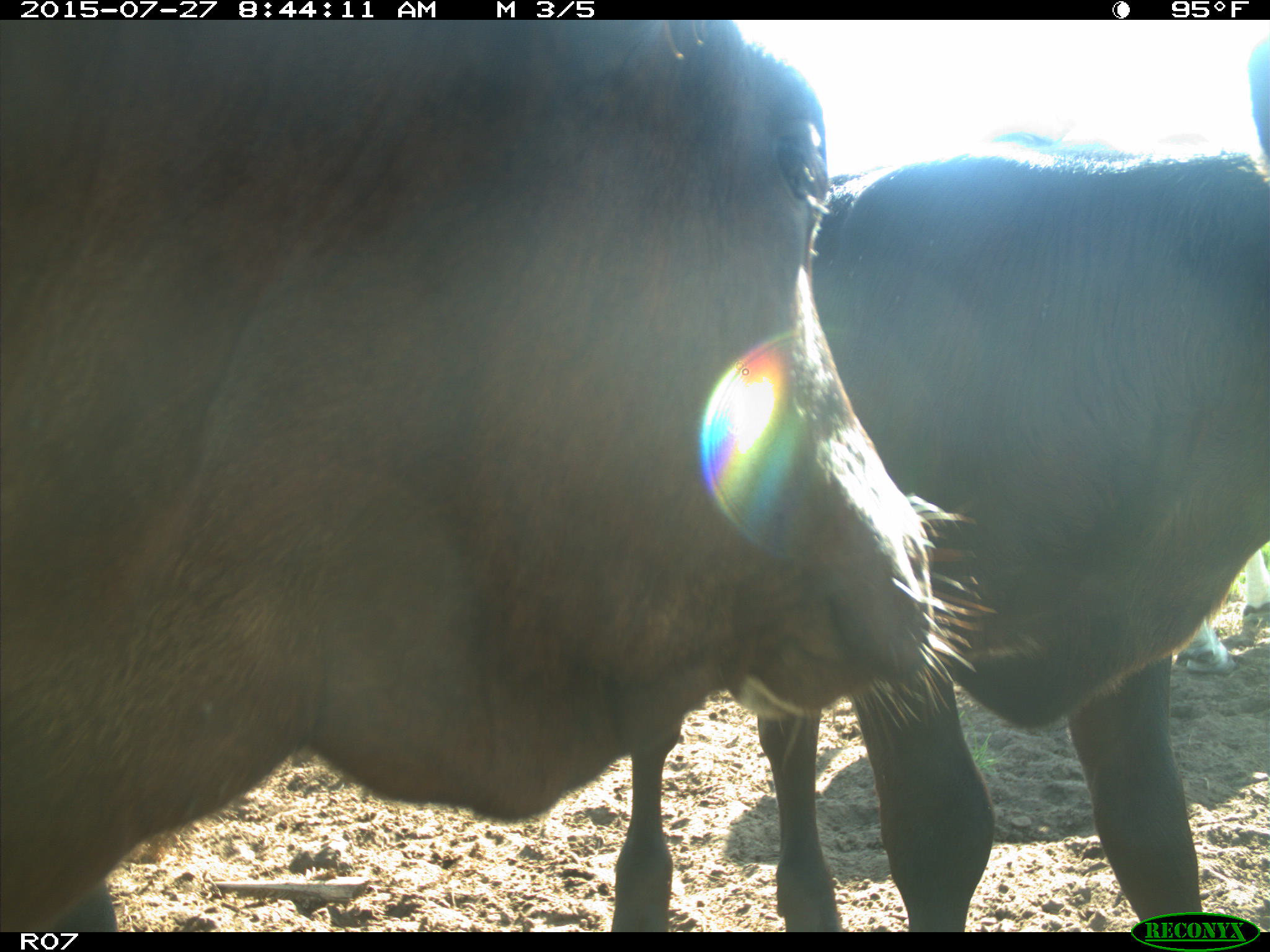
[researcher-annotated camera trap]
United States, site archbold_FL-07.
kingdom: Animalia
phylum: Chordata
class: Mammalia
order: Artiodactyla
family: Bovidae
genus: Bos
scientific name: Bos taurus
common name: domestic cow